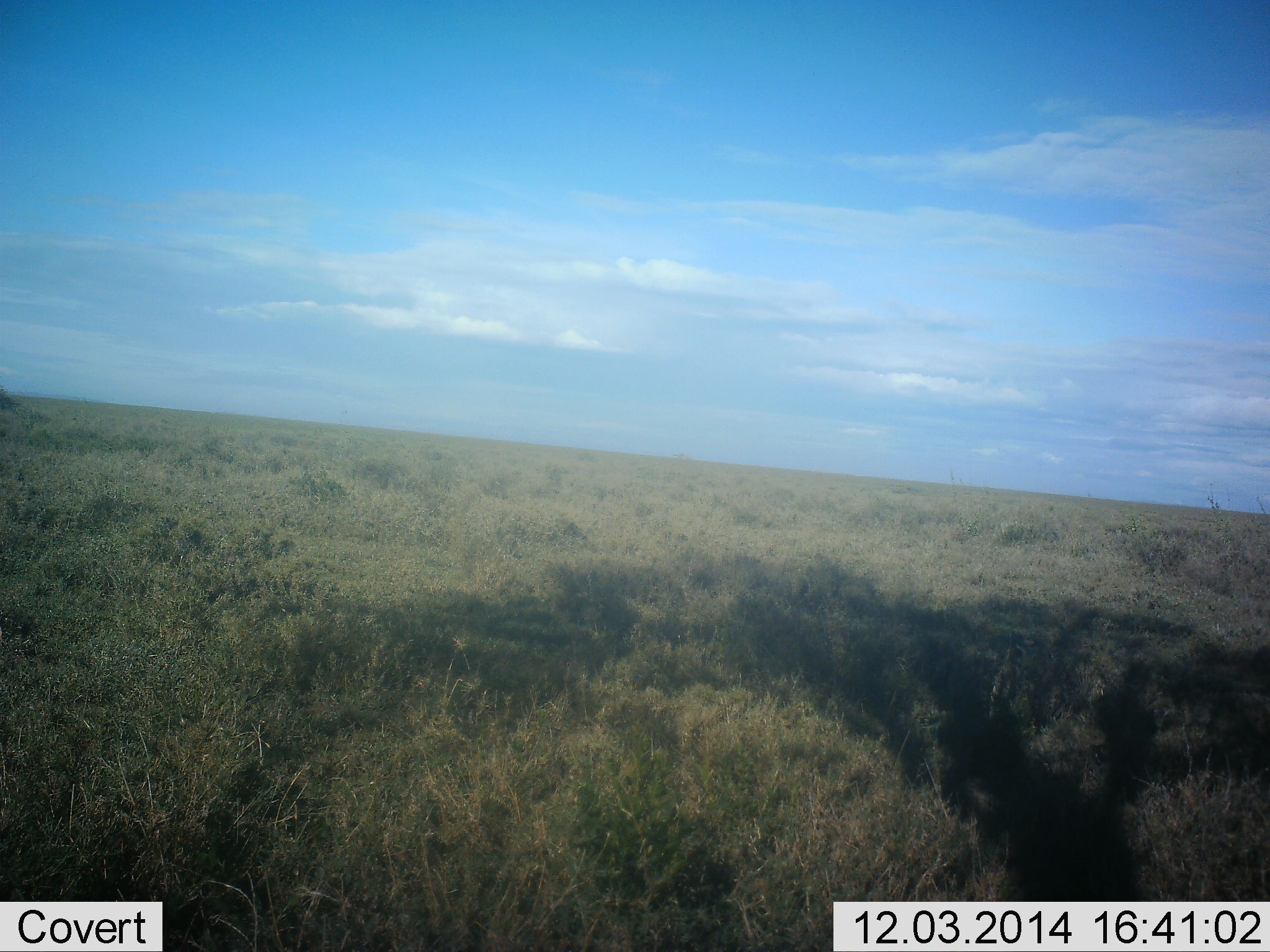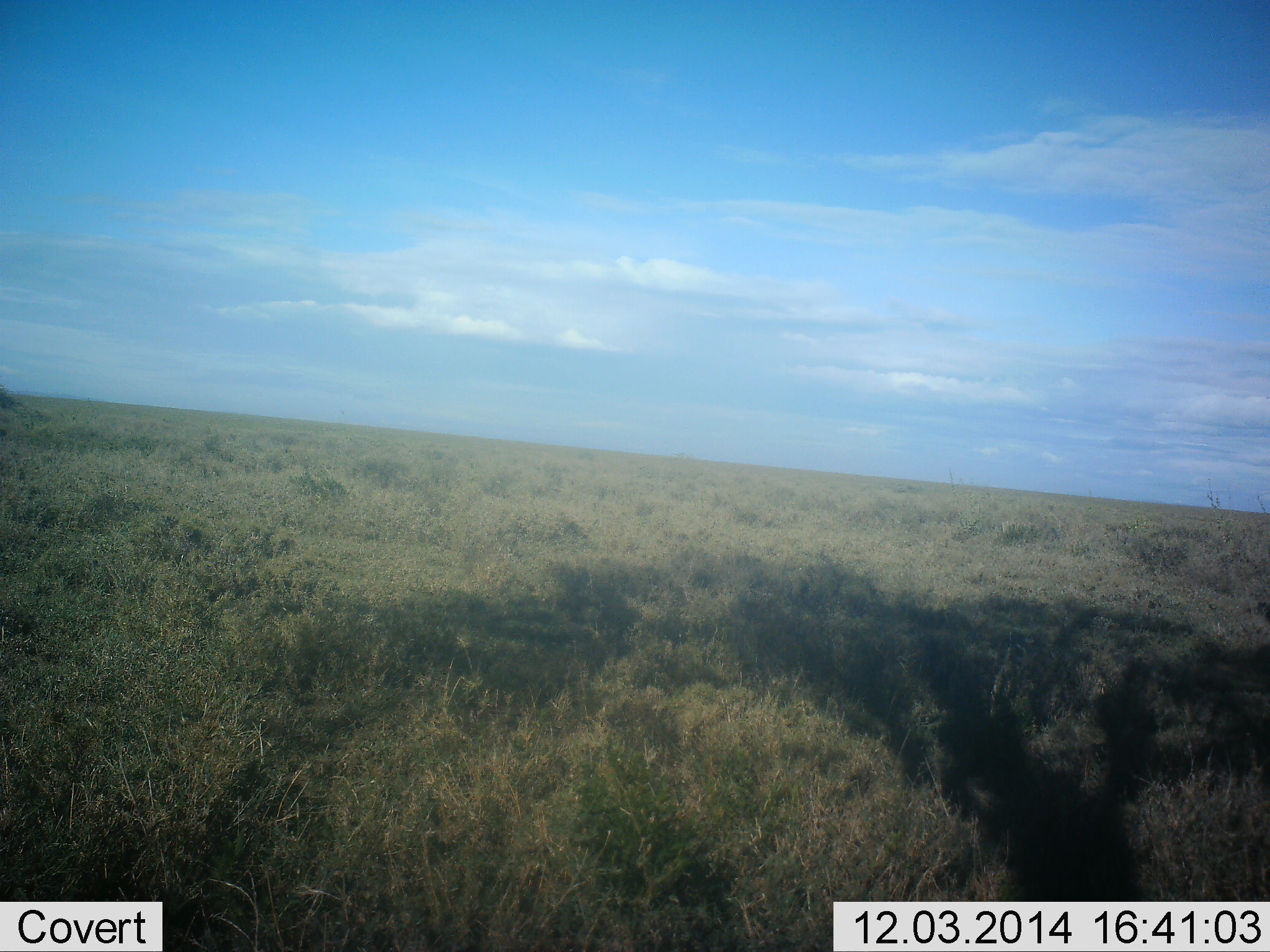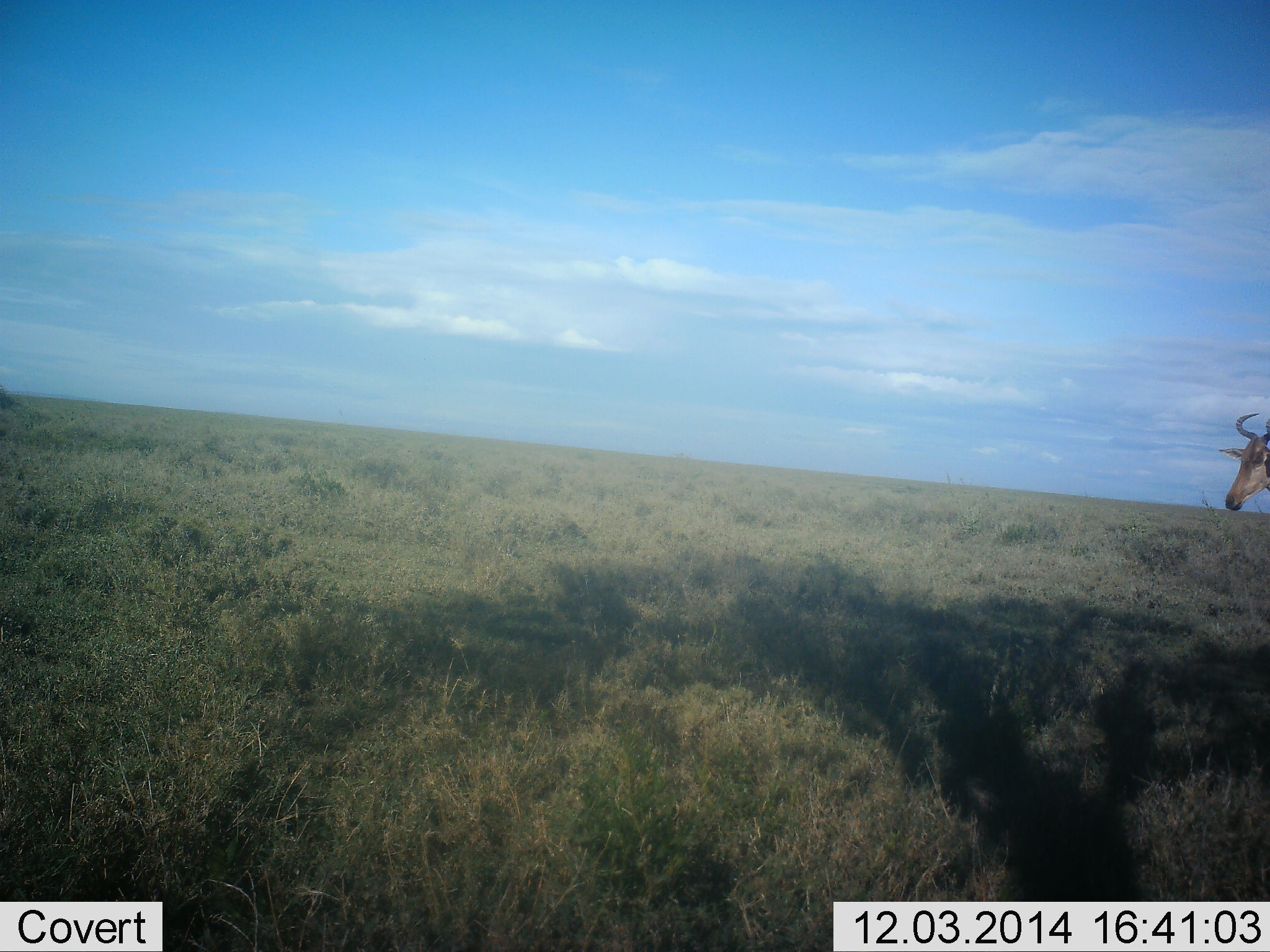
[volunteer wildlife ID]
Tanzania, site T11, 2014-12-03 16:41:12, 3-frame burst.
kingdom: Animalia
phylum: Chordata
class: Mammalia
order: Artiodactyla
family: Bovidae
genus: Alcelaphus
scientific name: Alcelaphus buselaphus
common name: hartebeest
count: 1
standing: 10%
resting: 0%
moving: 90%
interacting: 0%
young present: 0%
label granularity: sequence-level